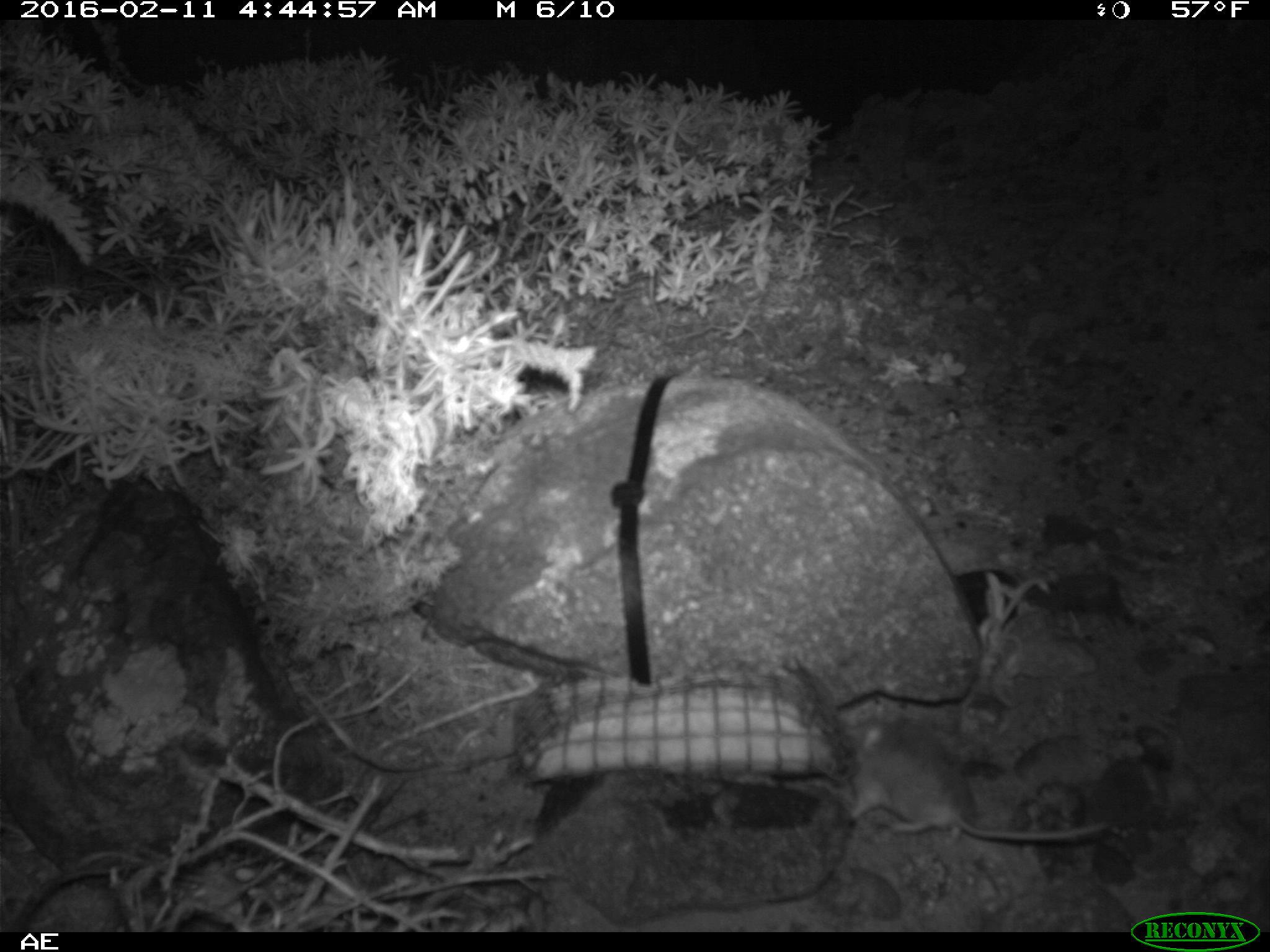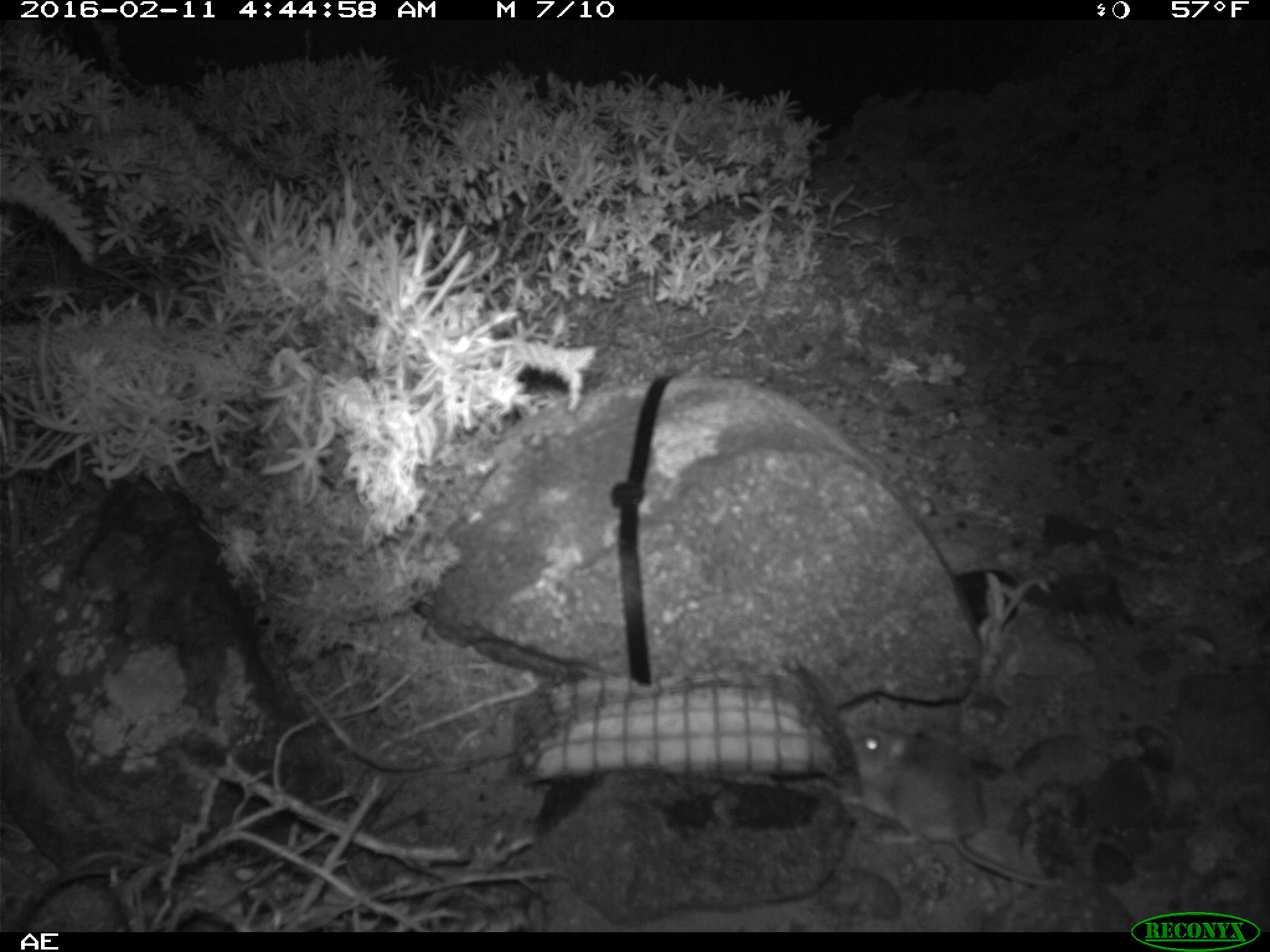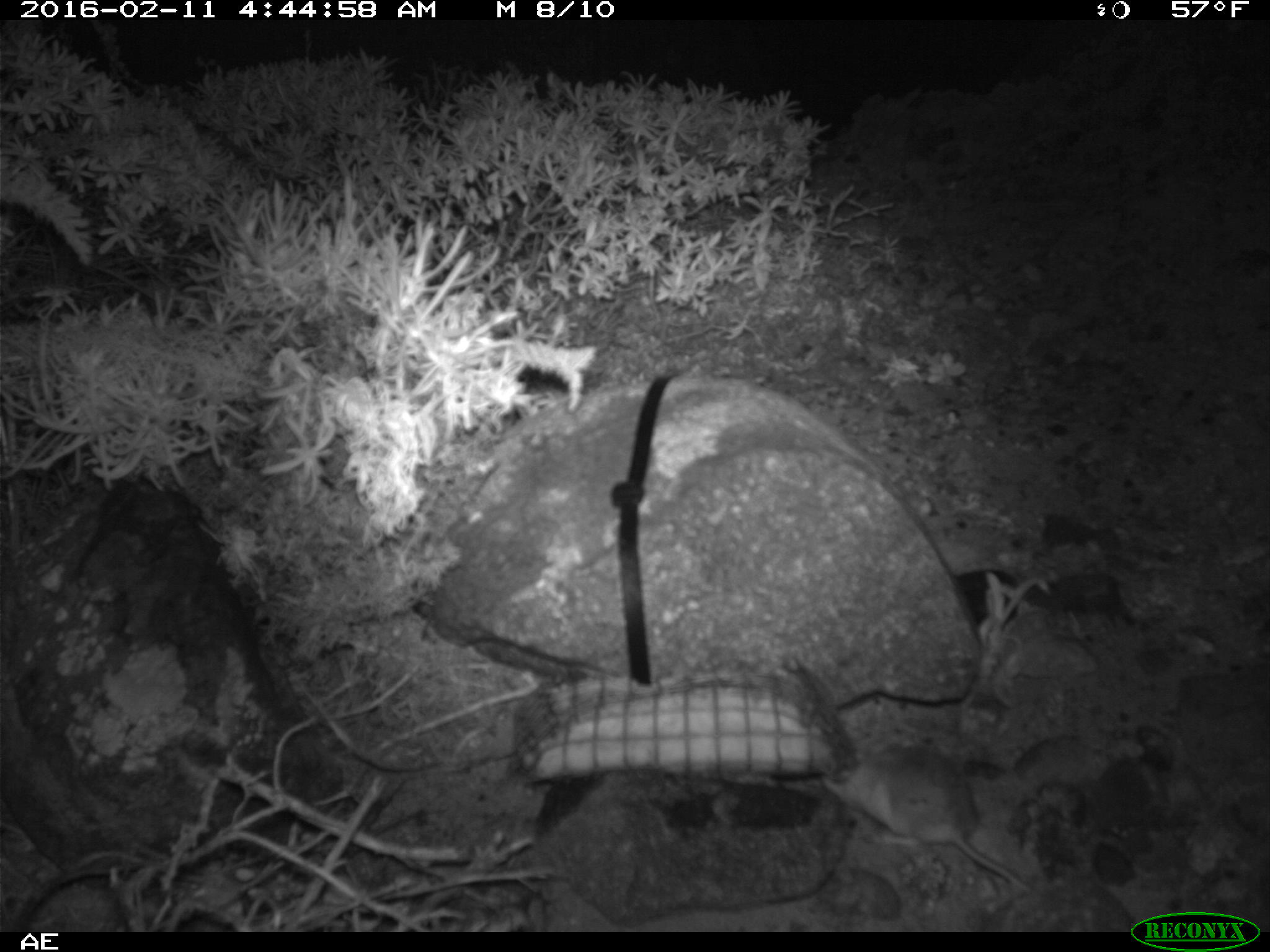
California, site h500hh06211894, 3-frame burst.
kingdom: Animalia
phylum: Chordata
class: Mammalia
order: Rodentia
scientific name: Rodentia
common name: rodent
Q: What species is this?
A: Rodent (Rodentia).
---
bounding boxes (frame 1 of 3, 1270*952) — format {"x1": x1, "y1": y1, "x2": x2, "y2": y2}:
rodent: {"x1": 838, "y1": 704, "x2": 1108, "y2": 850}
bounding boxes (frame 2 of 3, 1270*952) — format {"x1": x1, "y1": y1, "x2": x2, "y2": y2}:
rodent: {"x1": 843, "y1": 725, "x2": 1063, "y2": 887}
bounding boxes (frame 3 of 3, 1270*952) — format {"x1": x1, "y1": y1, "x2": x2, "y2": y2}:
rodent: {"x1": 822, "y1": 740, "x2": 1031, "y2": 891}